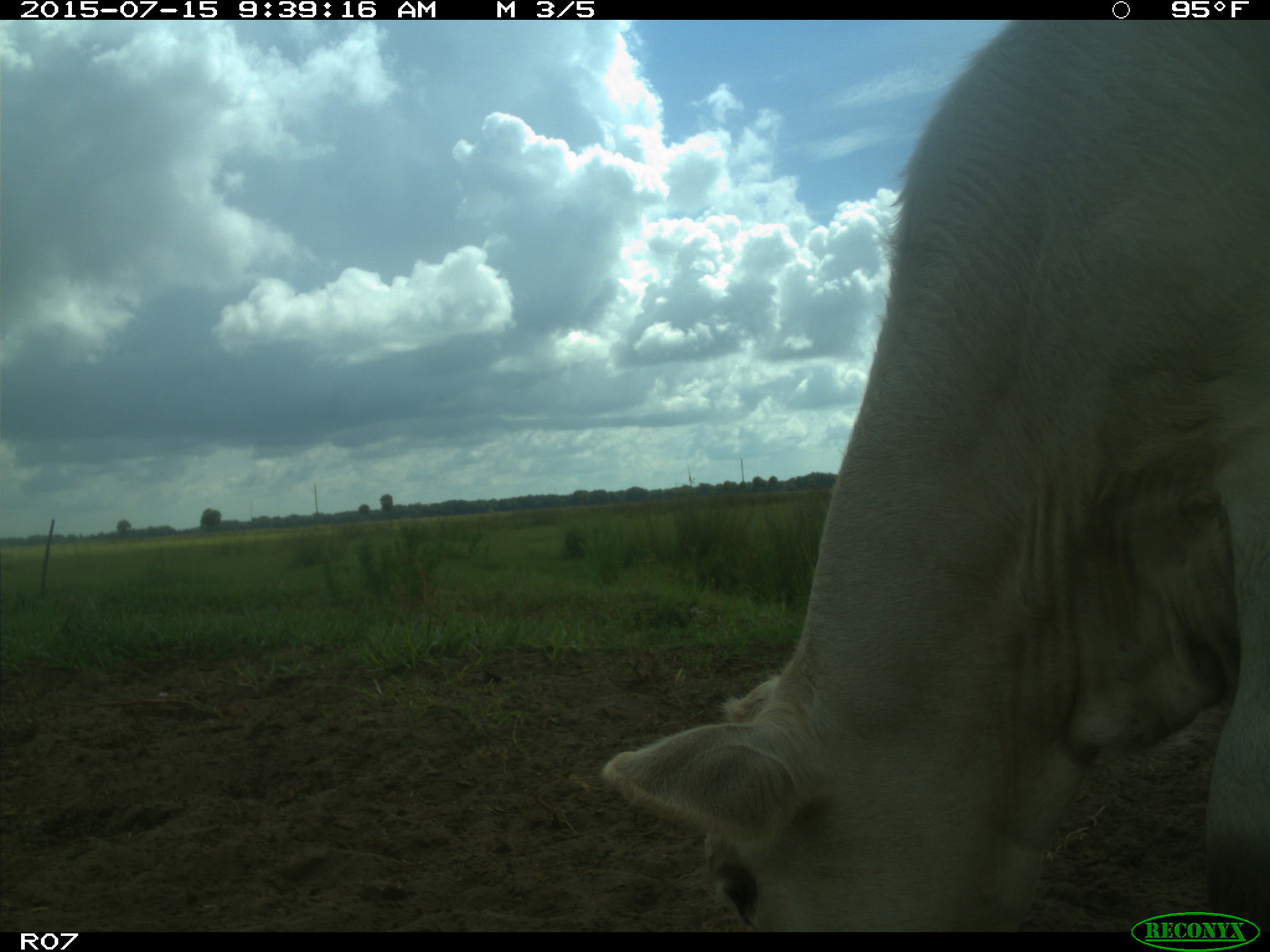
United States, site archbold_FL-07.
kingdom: Animalia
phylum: Chordata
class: Mammalia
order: Artiodactyla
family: Bovidae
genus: Bos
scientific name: Bos taurus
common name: domestic cow